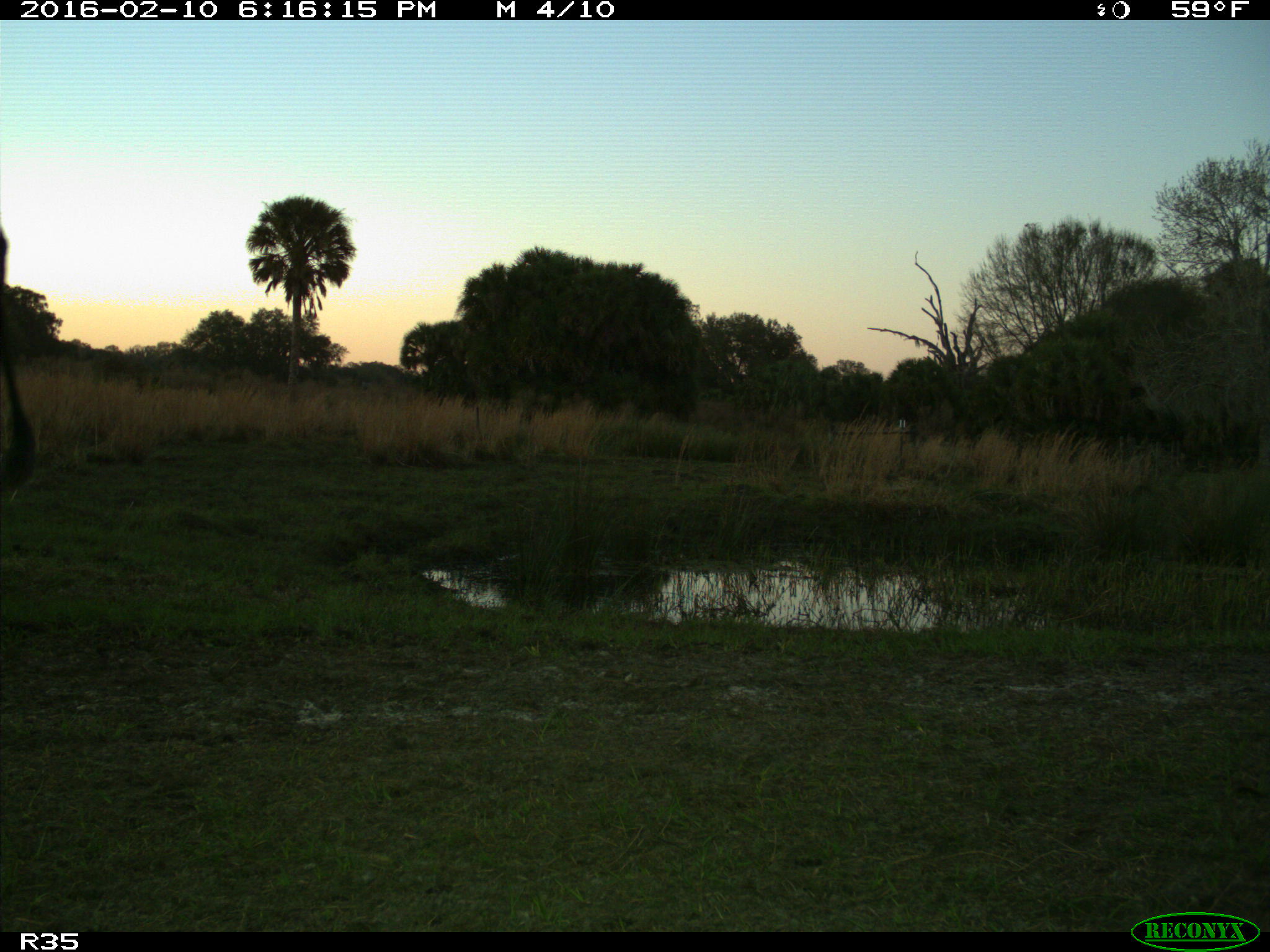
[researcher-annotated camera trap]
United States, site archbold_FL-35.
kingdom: Animalia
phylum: Chordata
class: Mammalia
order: Artiodactyla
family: Bovidae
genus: Bos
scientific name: Bos taurus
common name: domestic cow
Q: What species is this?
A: Bos taurus (domestic cow).